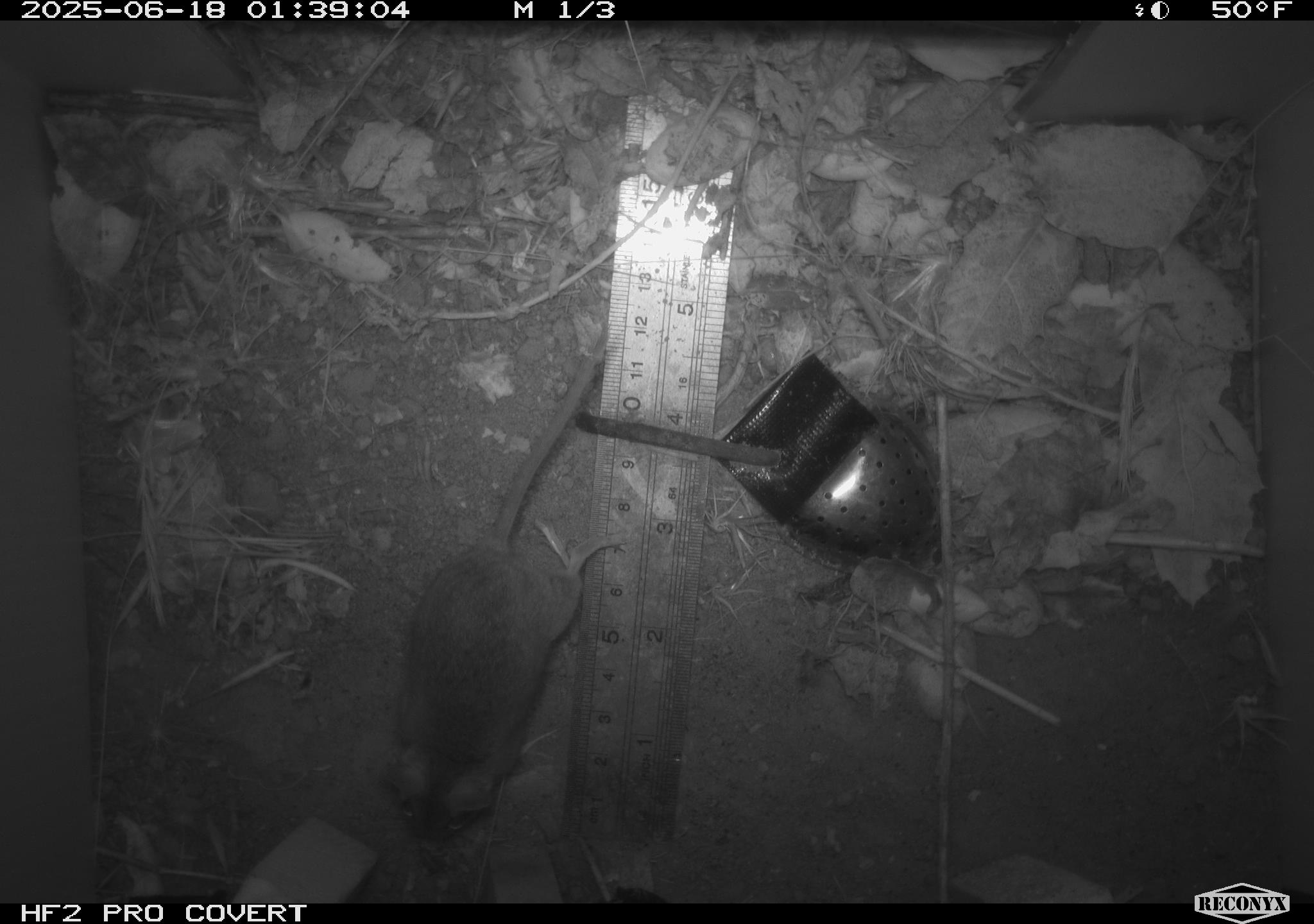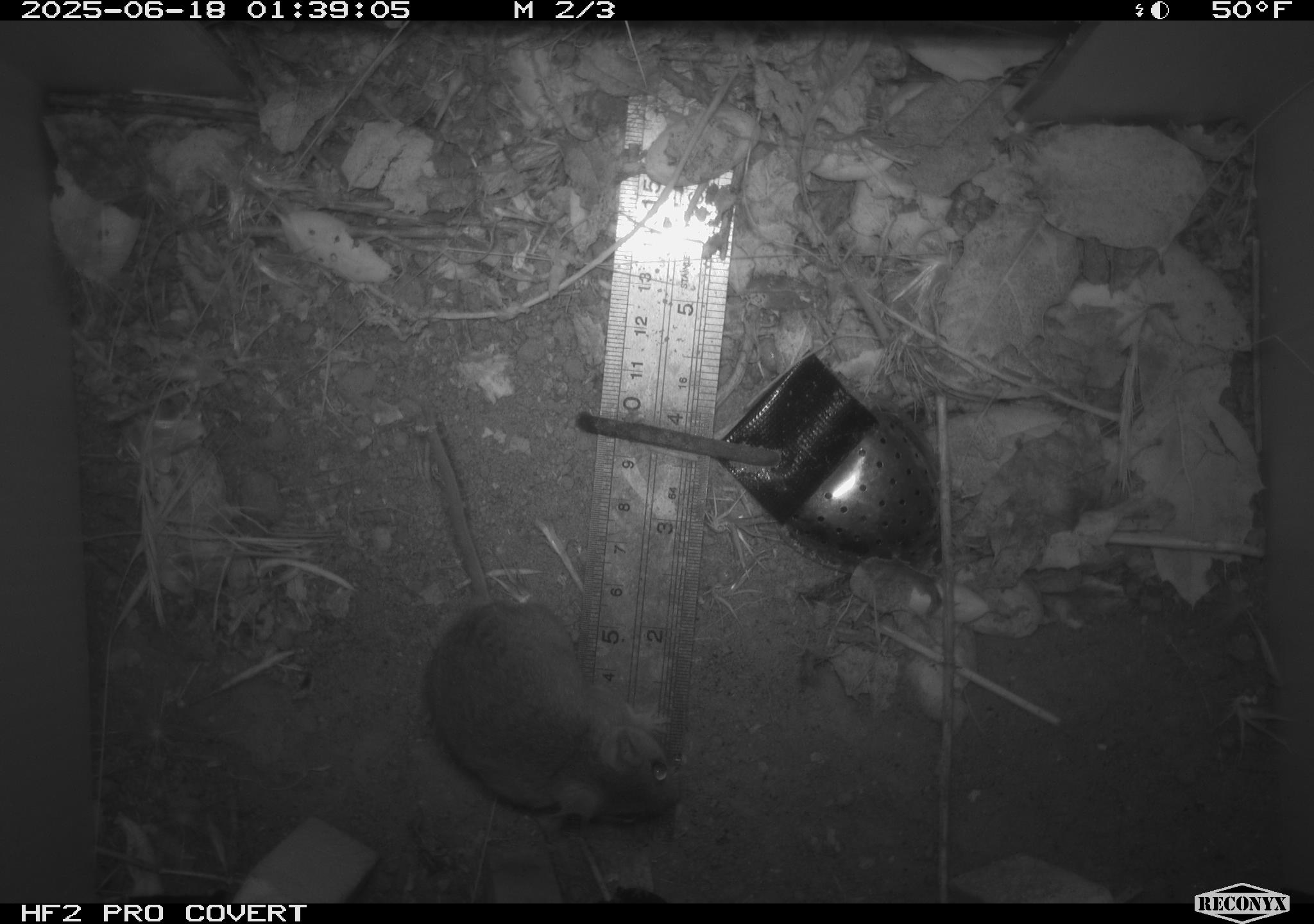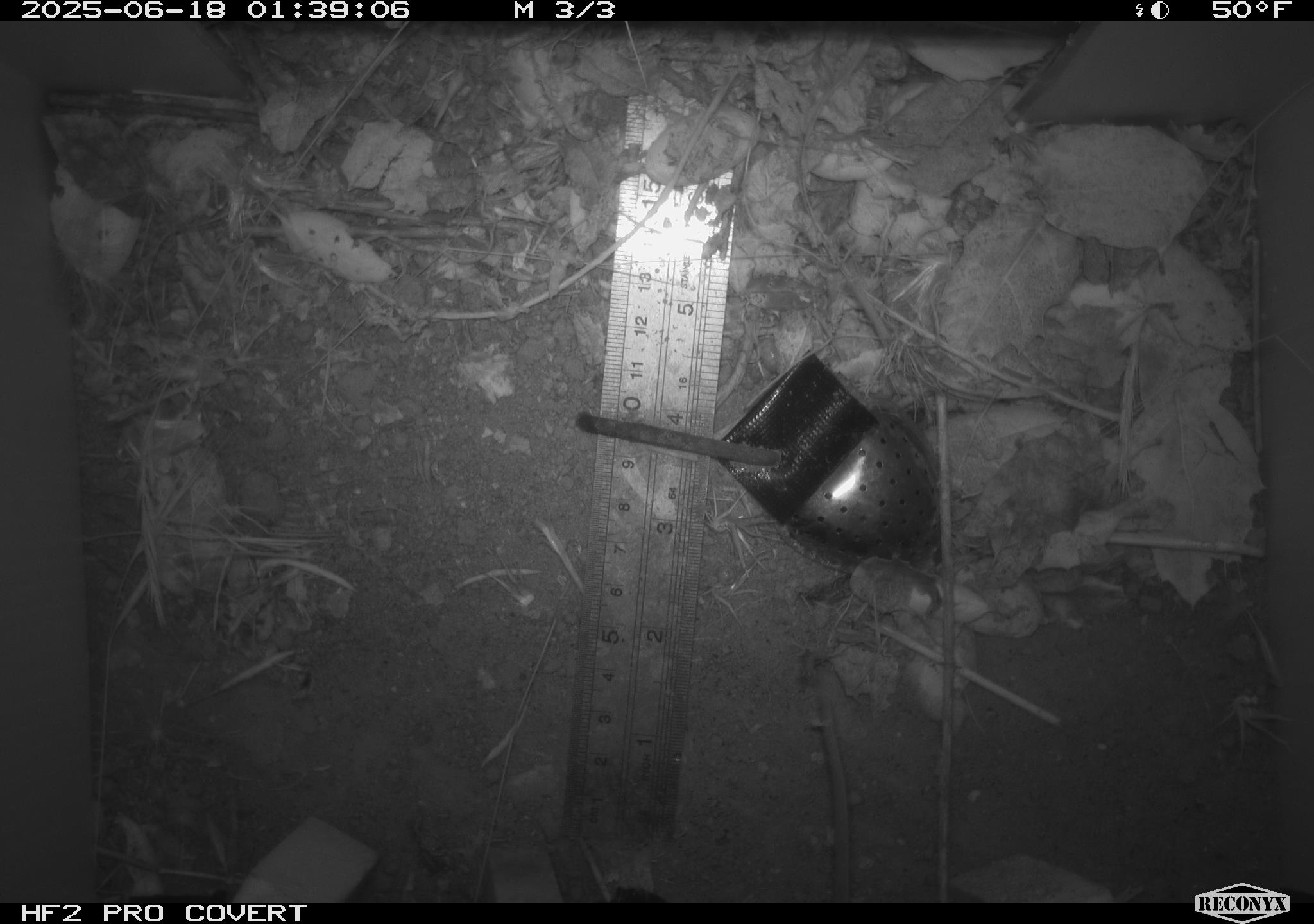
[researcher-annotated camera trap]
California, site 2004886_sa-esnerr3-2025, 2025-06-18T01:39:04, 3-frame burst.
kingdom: Animalia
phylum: Chordata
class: Mammalia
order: Rodentia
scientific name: Rodentia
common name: rodent